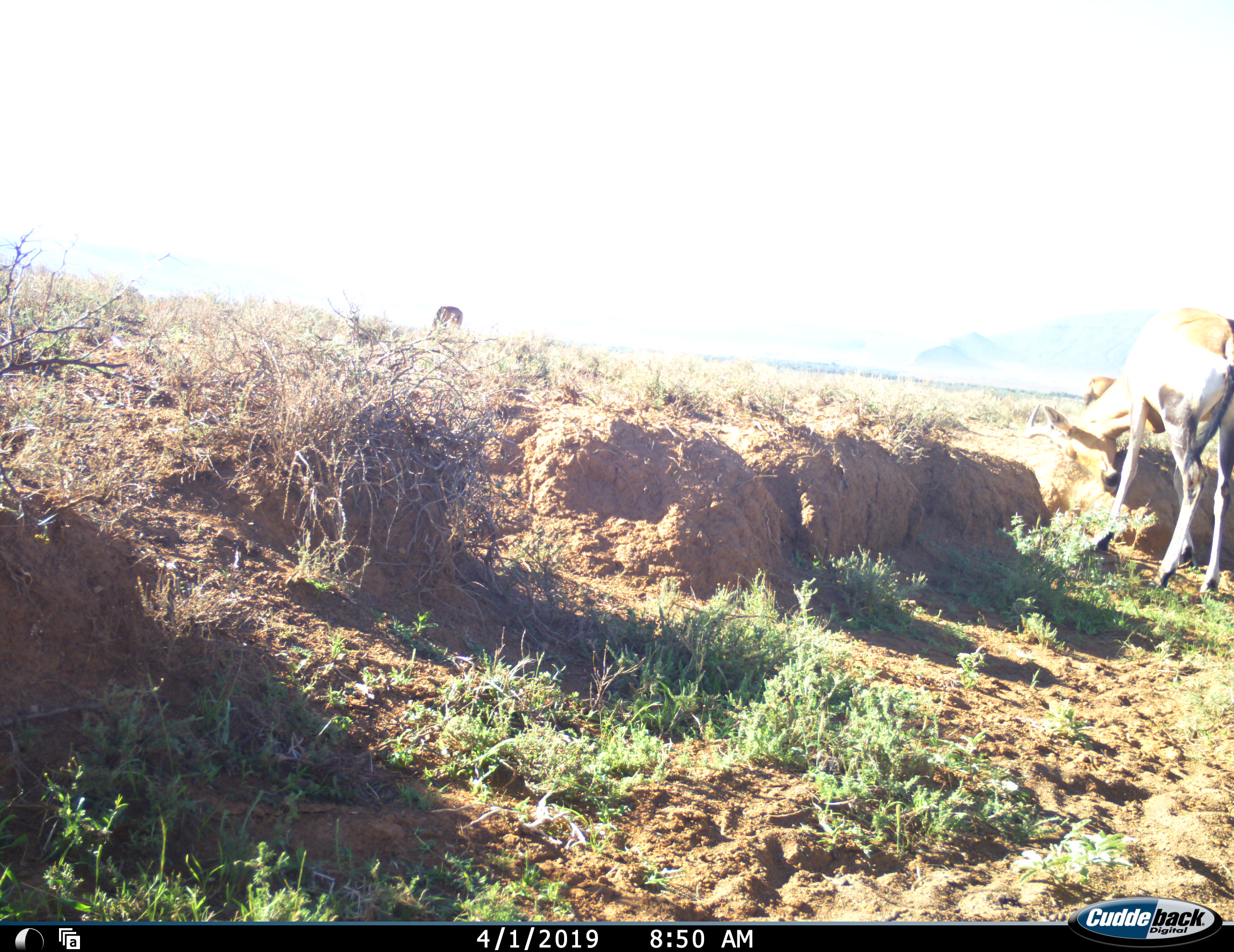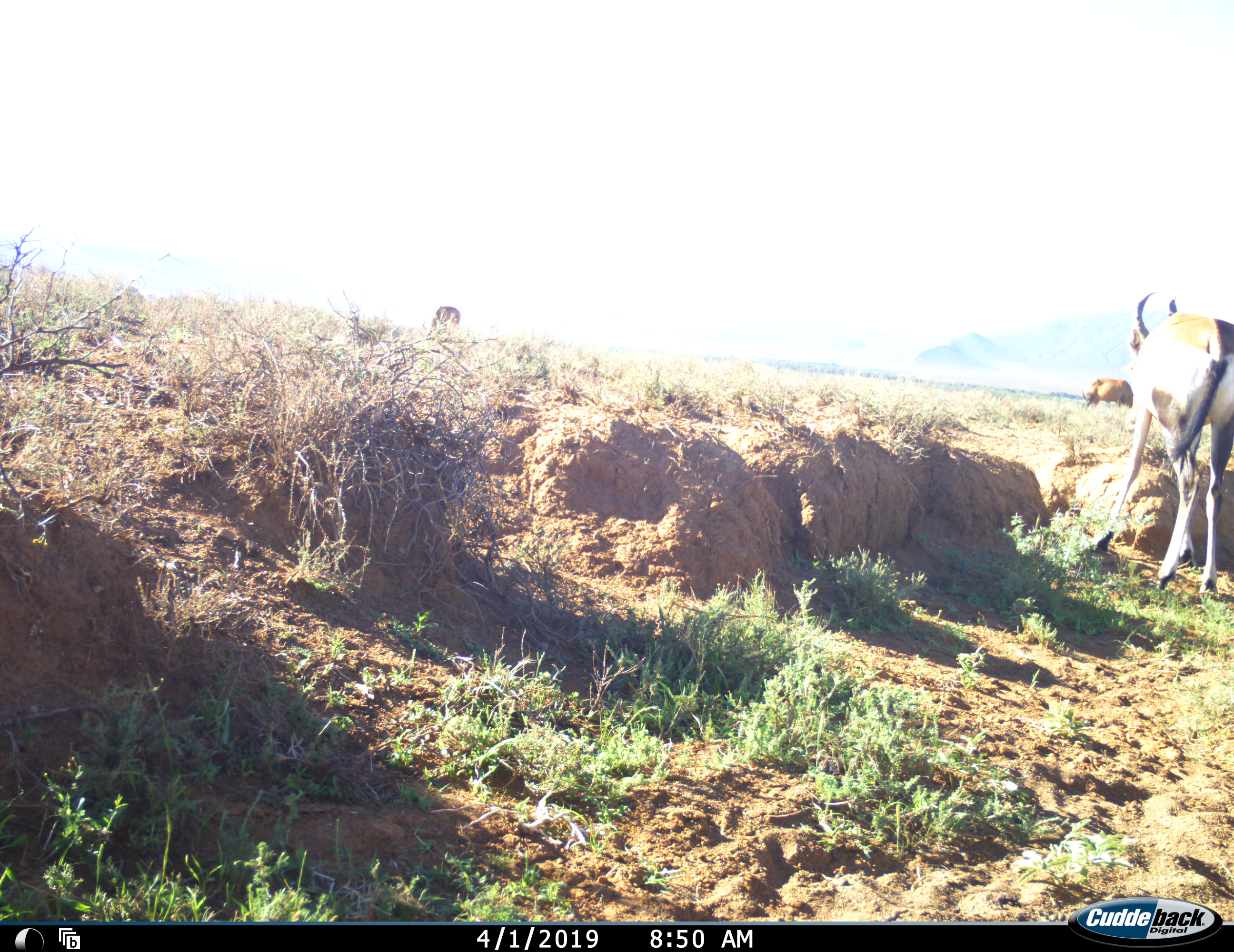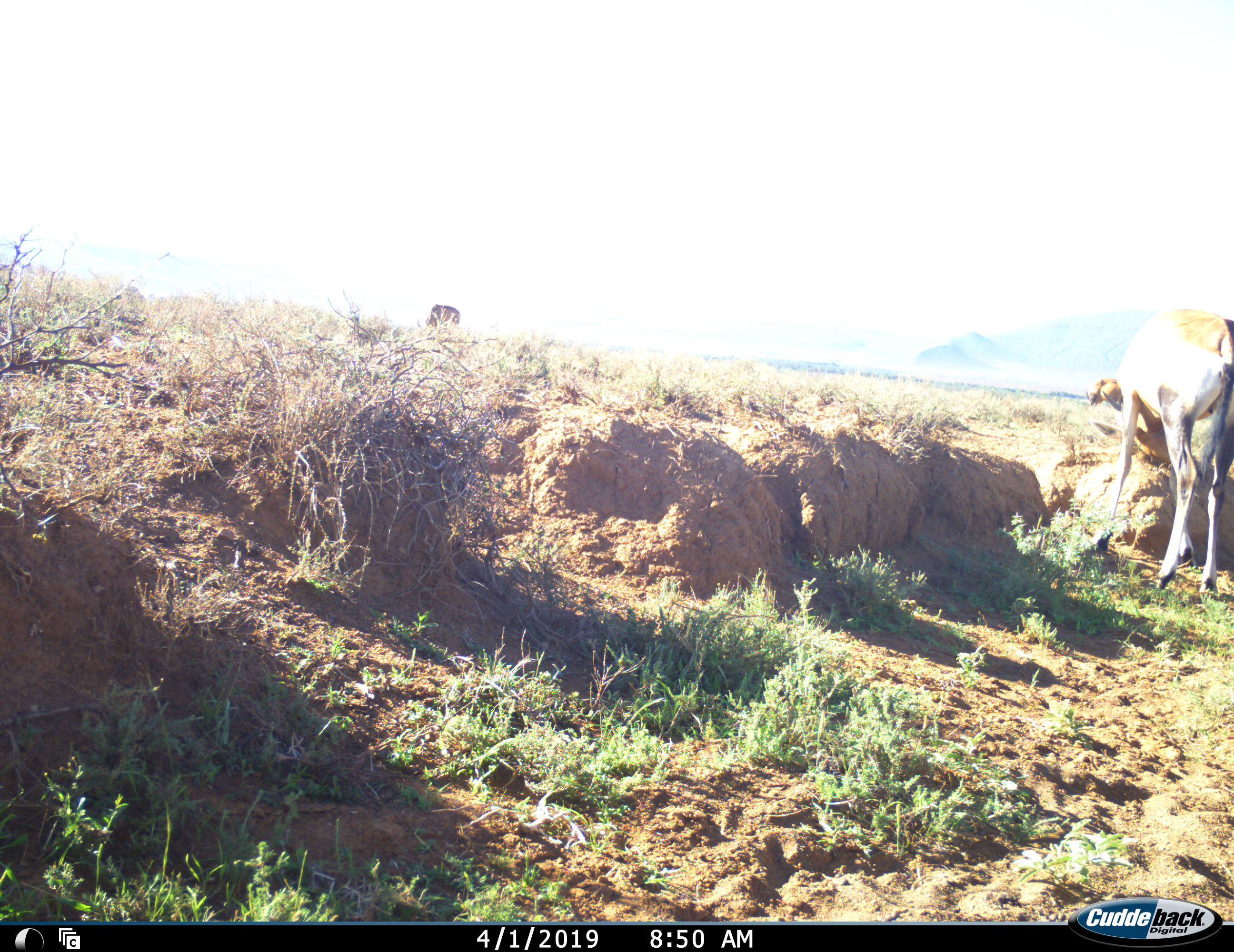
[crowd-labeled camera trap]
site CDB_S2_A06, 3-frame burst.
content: unidentified animal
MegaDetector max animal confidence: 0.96